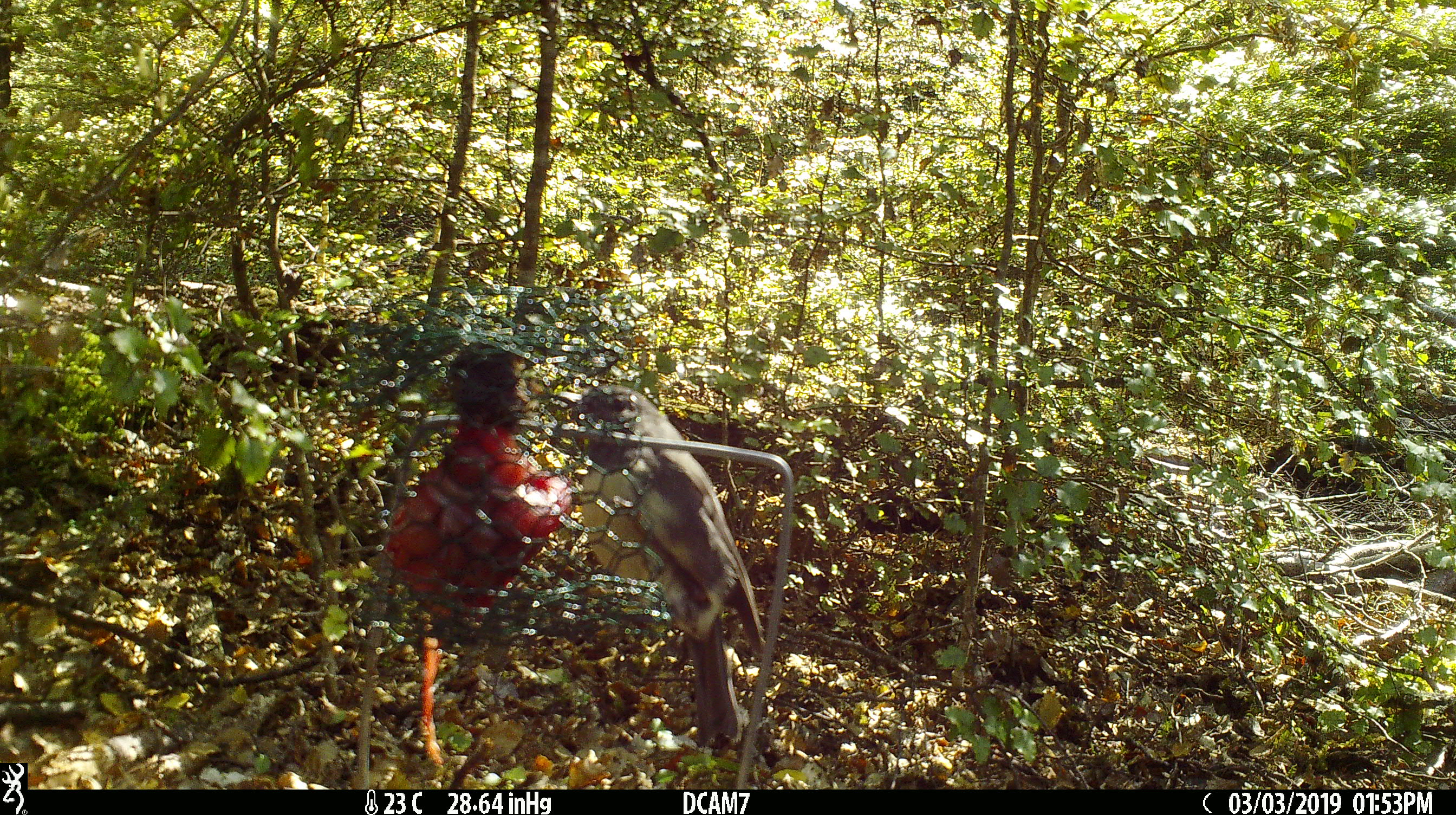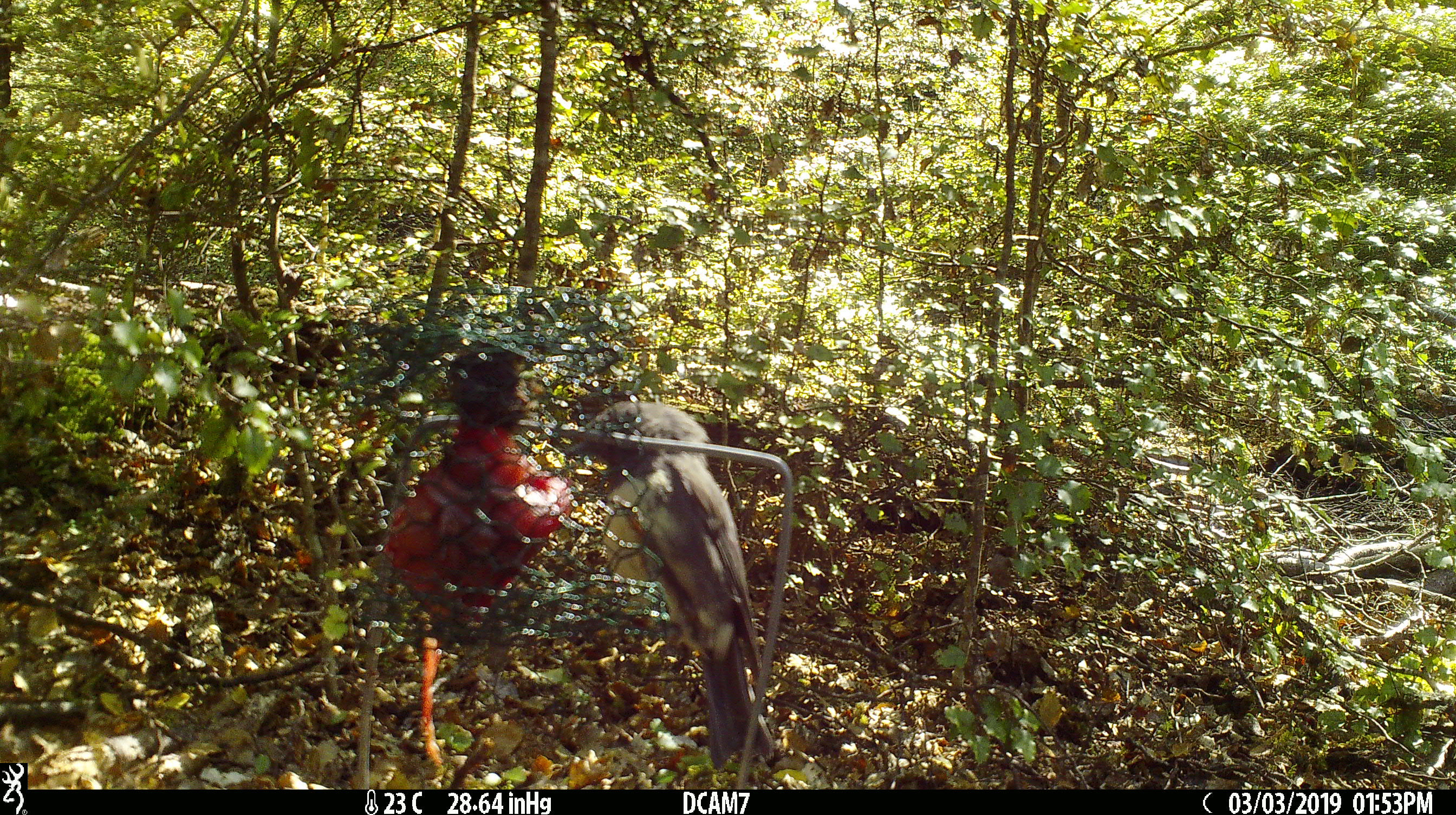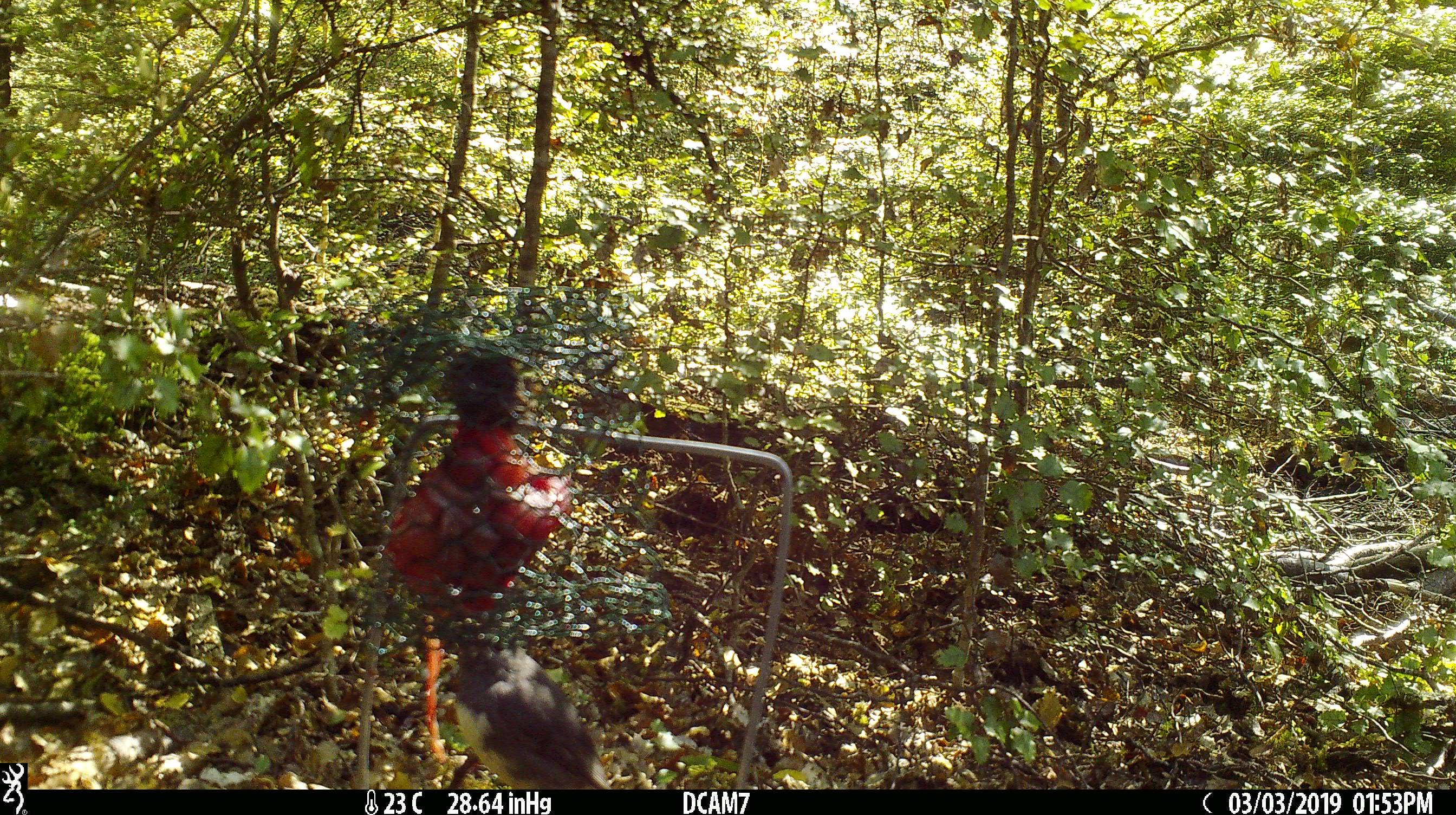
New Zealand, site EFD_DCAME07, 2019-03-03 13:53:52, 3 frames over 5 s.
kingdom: Animalia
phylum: Chordata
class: Aves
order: Passeriformes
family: Petroicidae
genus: Petroica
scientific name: Petroica australis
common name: new zealand robin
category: robin